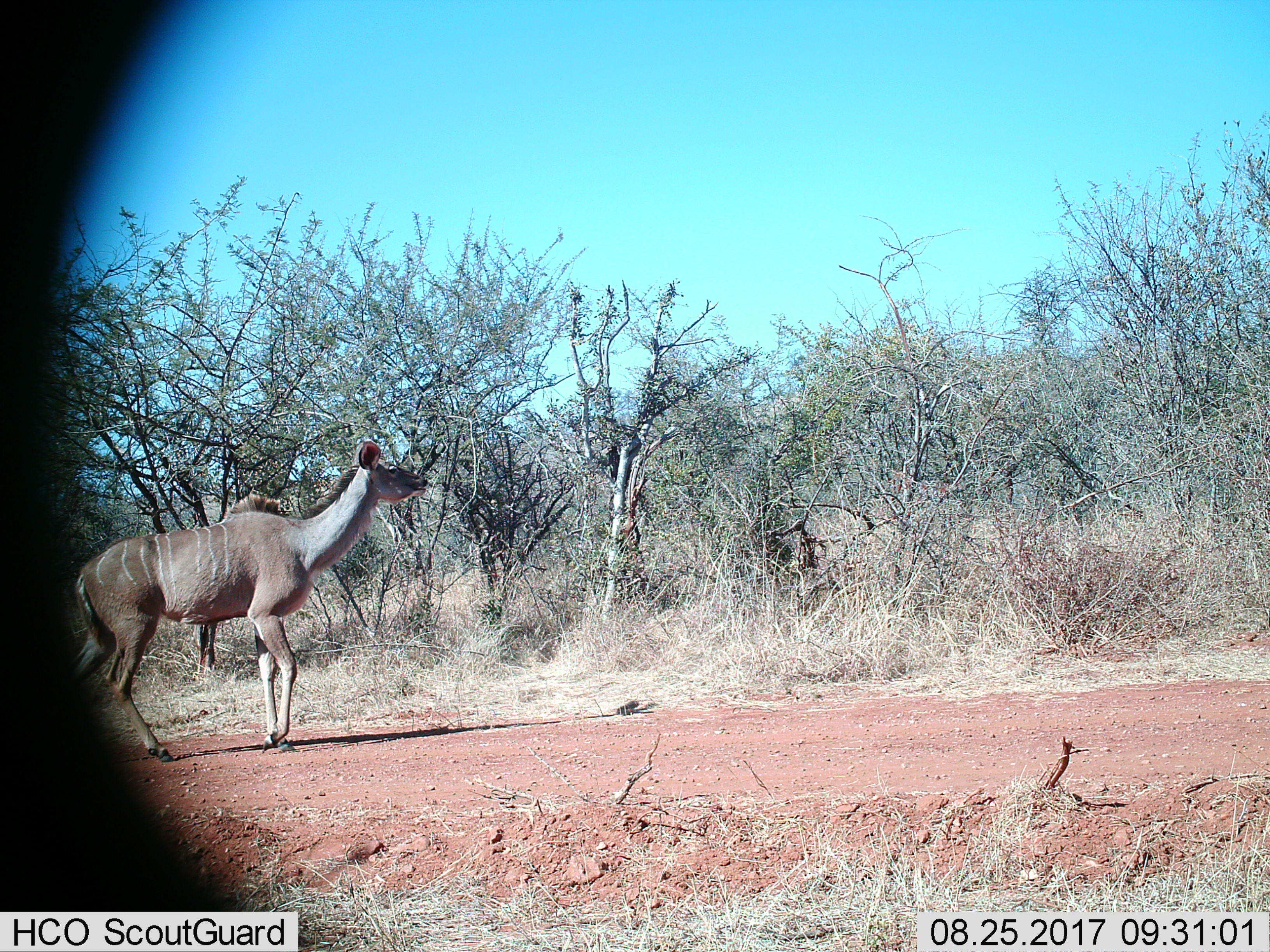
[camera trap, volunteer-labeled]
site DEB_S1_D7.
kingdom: Animalia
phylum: Chordata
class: Mammalia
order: Artiodactyla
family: Bovidae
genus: Tragelaphus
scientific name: Tragelaphus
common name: kudu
Kudu (Tragelaphus), count 1. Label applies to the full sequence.